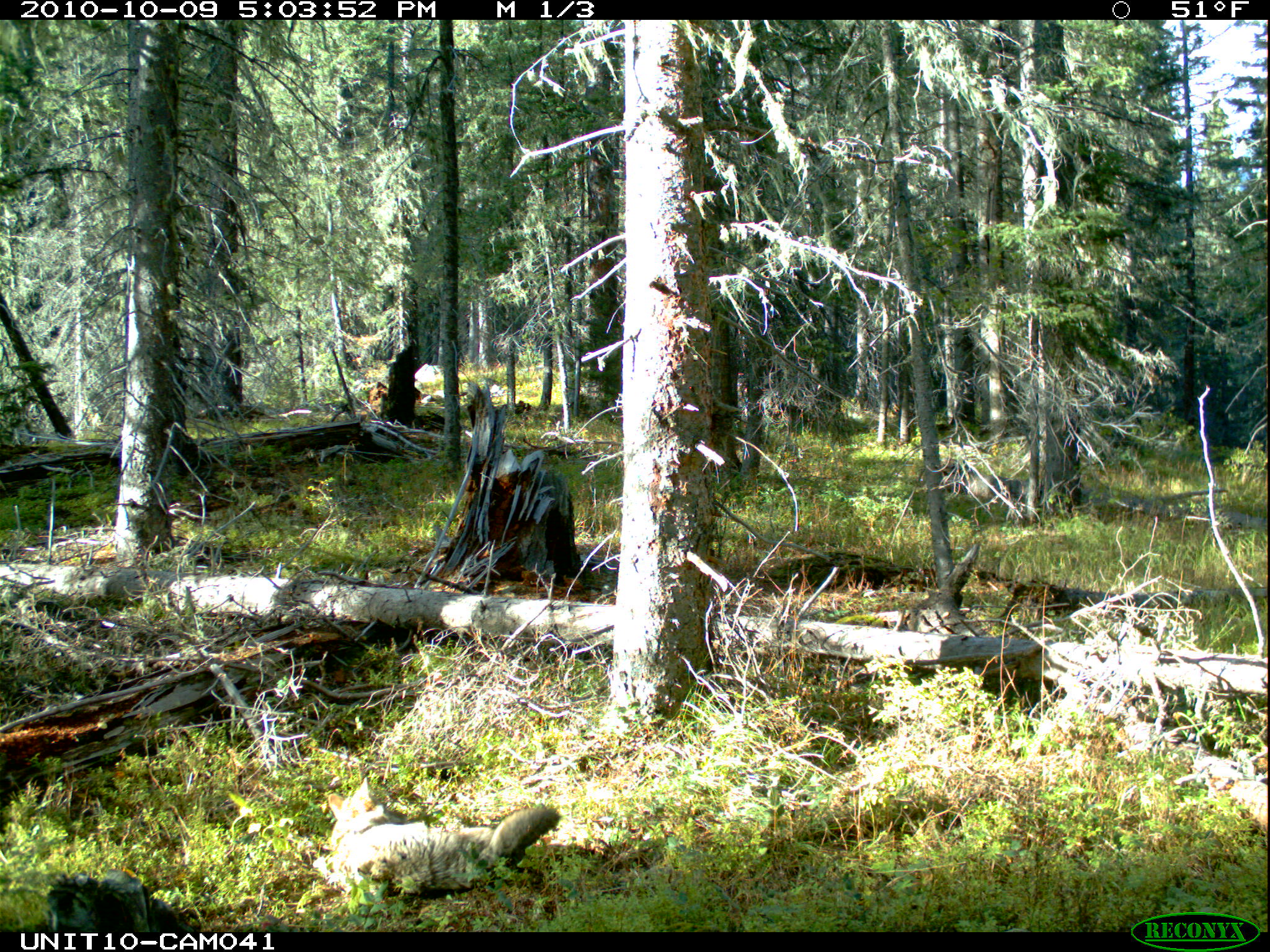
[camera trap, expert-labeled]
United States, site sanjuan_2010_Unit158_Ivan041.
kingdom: Animalia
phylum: Chordata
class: Mammalia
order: Carnivora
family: Canidae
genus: Canis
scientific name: Canis latrans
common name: coyote